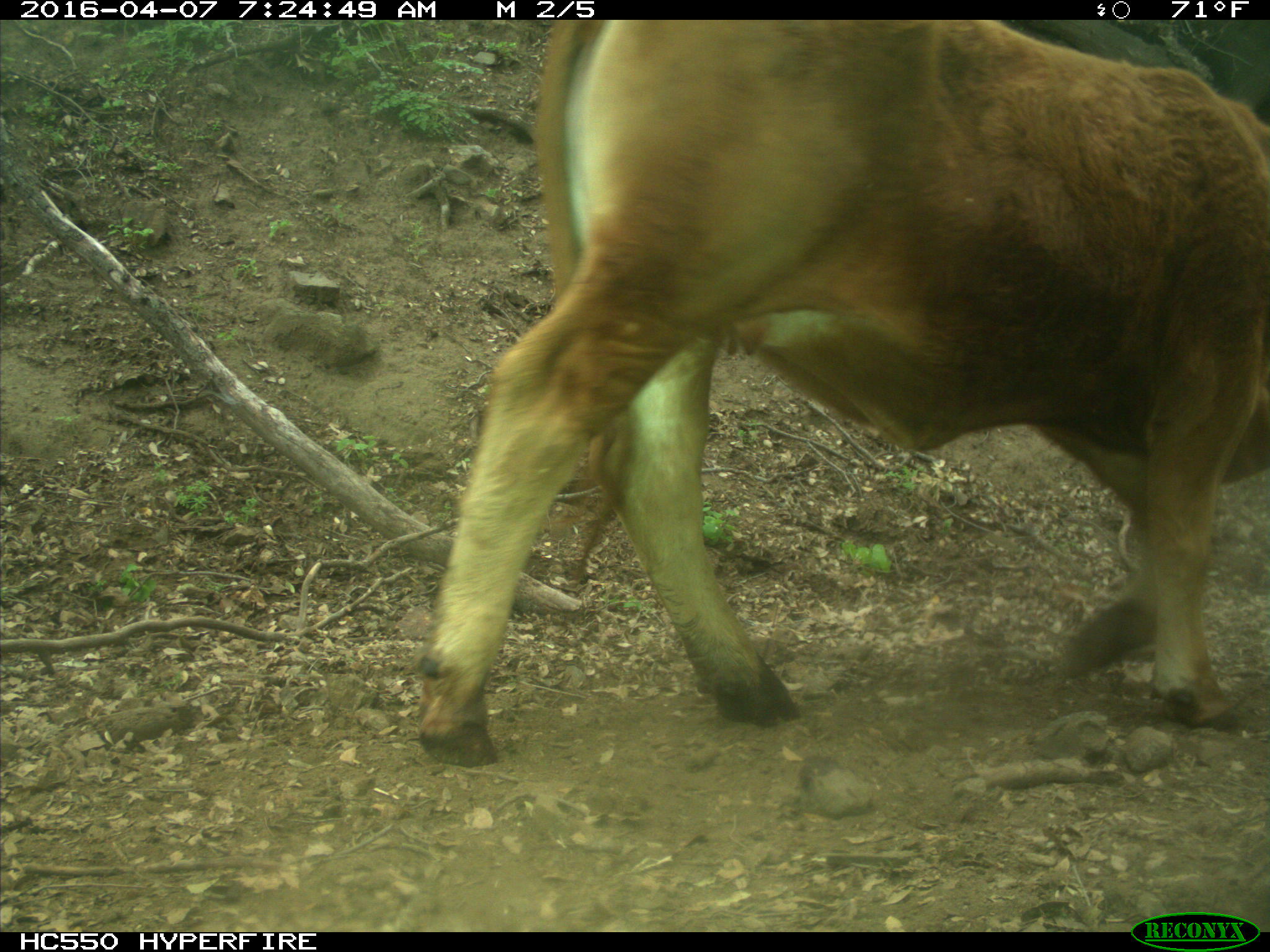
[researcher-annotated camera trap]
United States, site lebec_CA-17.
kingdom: Animalia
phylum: Chordata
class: Mammalia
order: Artiodactyla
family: Bovidae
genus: Bos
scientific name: Bos taurus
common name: domestic cow